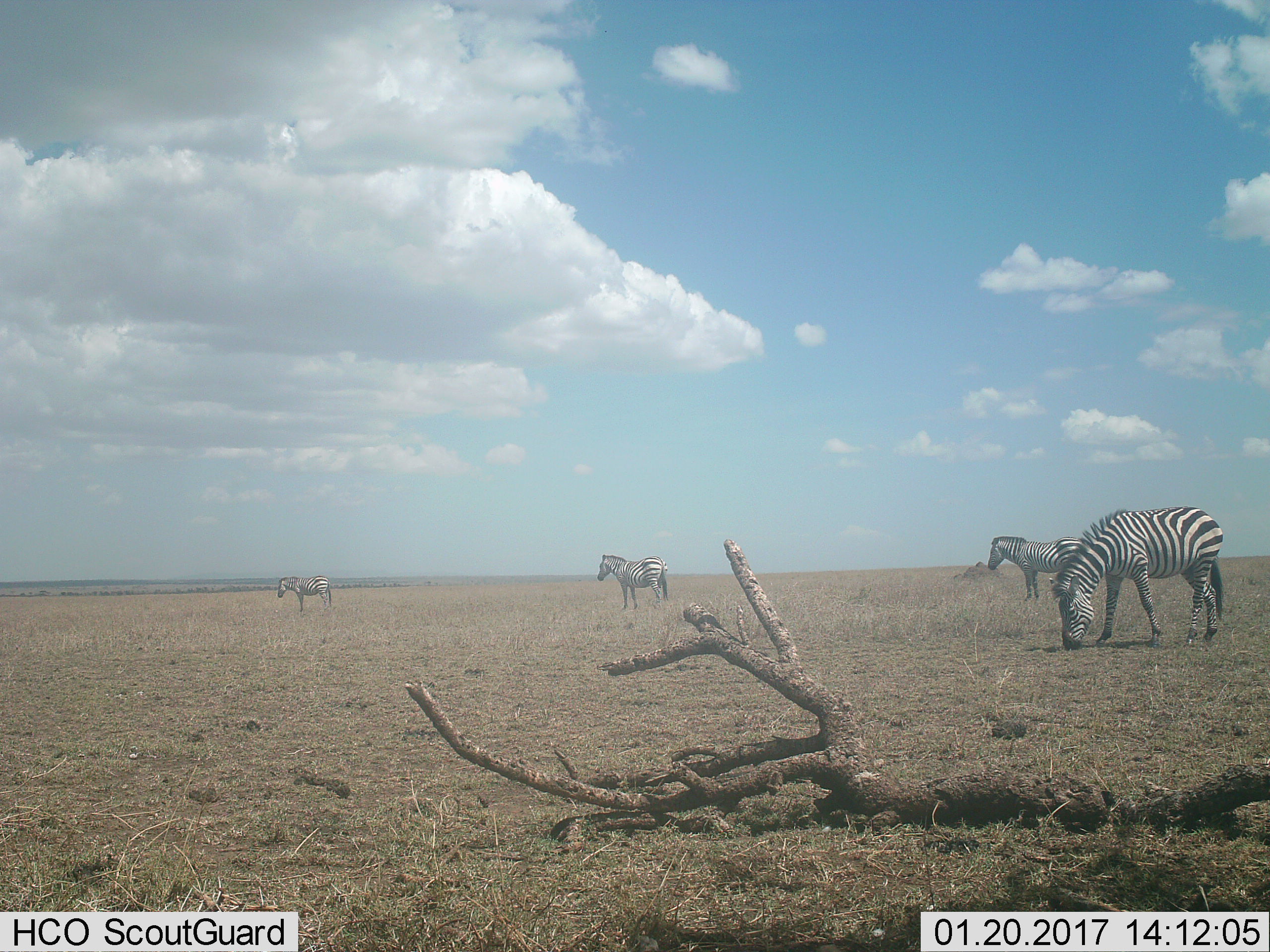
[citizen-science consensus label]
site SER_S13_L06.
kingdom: Animalia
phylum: Chordata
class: Mammalia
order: Perissodactyla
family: Equidae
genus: Equus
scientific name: Equus quagga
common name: plains zebra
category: zebraplains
Zebraplains (plains zebra) (Equus quagga), count 4. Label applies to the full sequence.